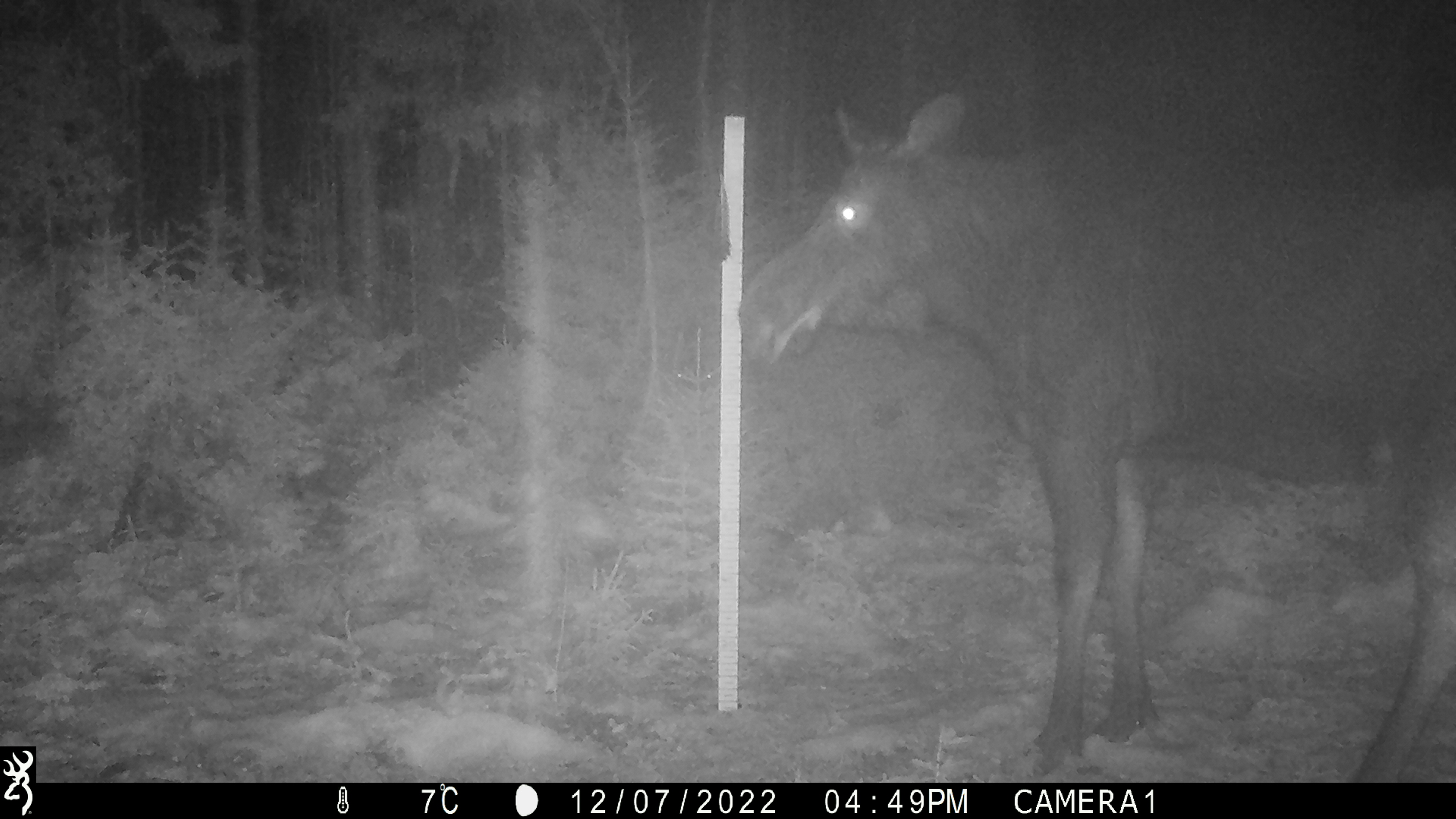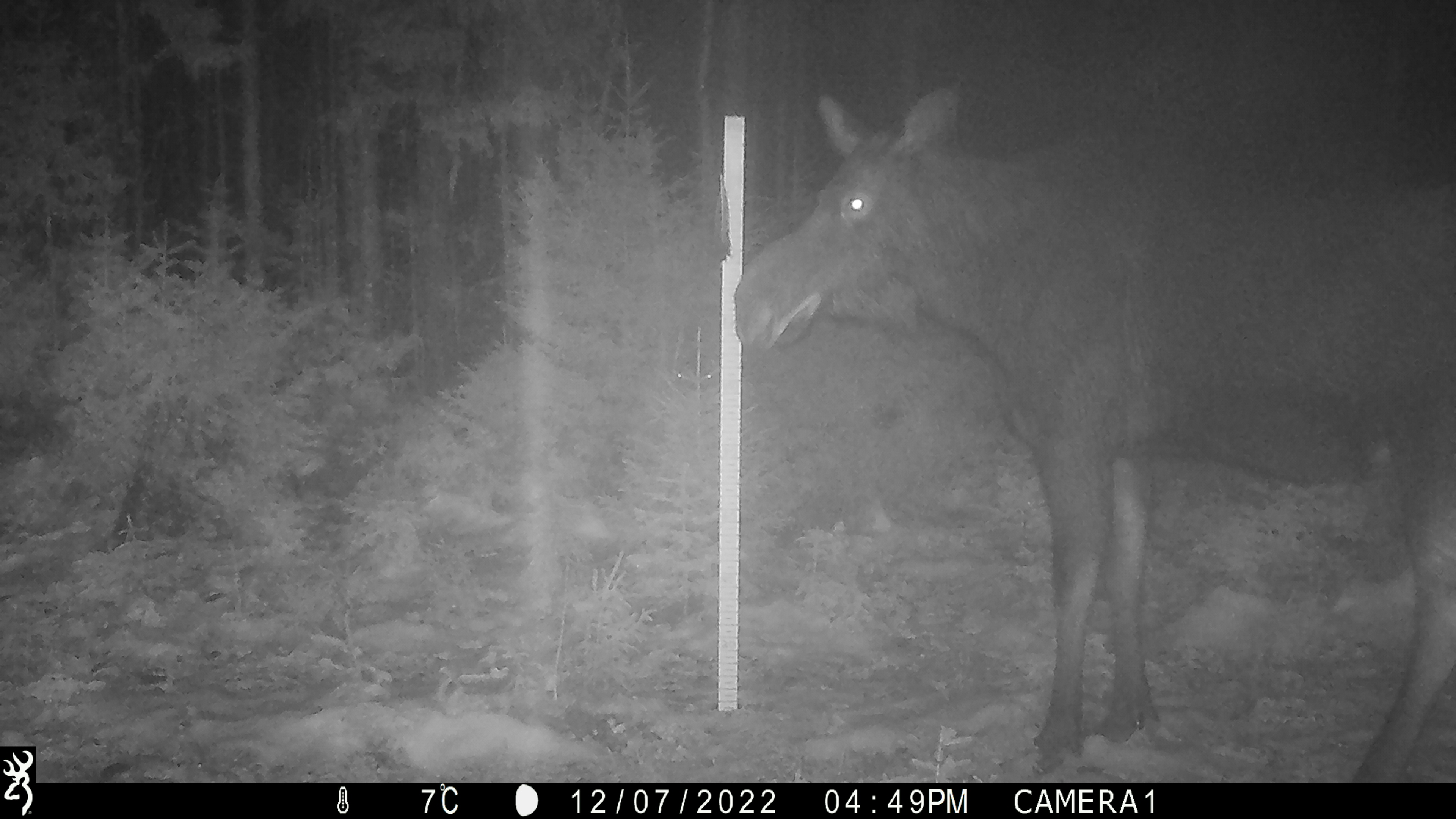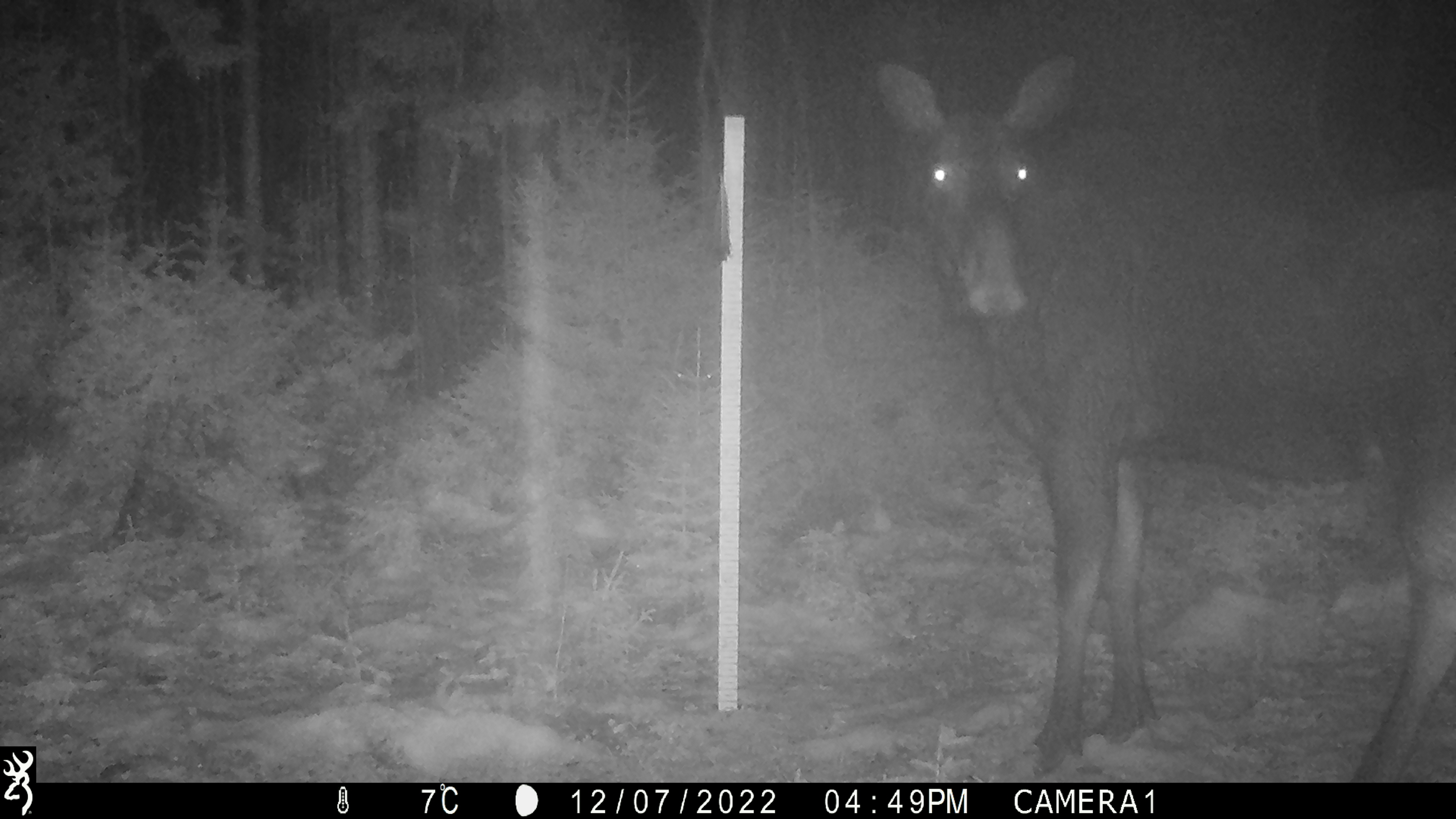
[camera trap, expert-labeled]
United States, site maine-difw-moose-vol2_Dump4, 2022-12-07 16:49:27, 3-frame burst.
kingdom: Animalia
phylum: Chordata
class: Mammalia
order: Artiodactyla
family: Cervidae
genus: Alces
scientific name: Alces alces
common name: moose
Moose (Alces alces).